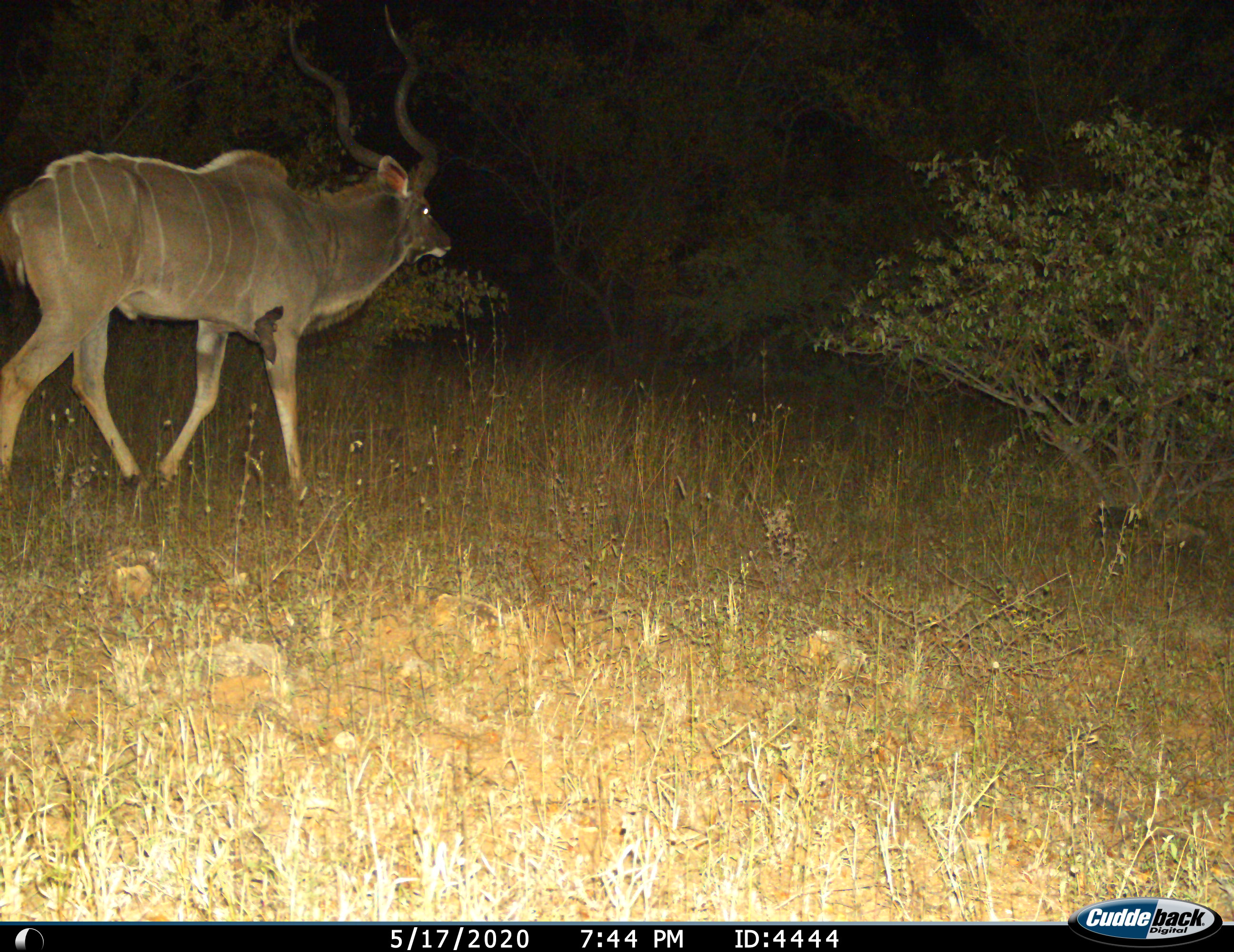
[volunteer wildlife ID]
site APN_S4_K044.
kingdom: Animalia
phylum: Chordata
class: Mammalia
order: Artiodactyla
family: Bovidae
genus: Tragelaphus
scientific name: Tragelaphus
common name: kudu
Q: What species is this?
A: Kudu (Tragelaphus).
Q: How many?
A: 1.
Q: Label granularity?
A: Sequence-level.